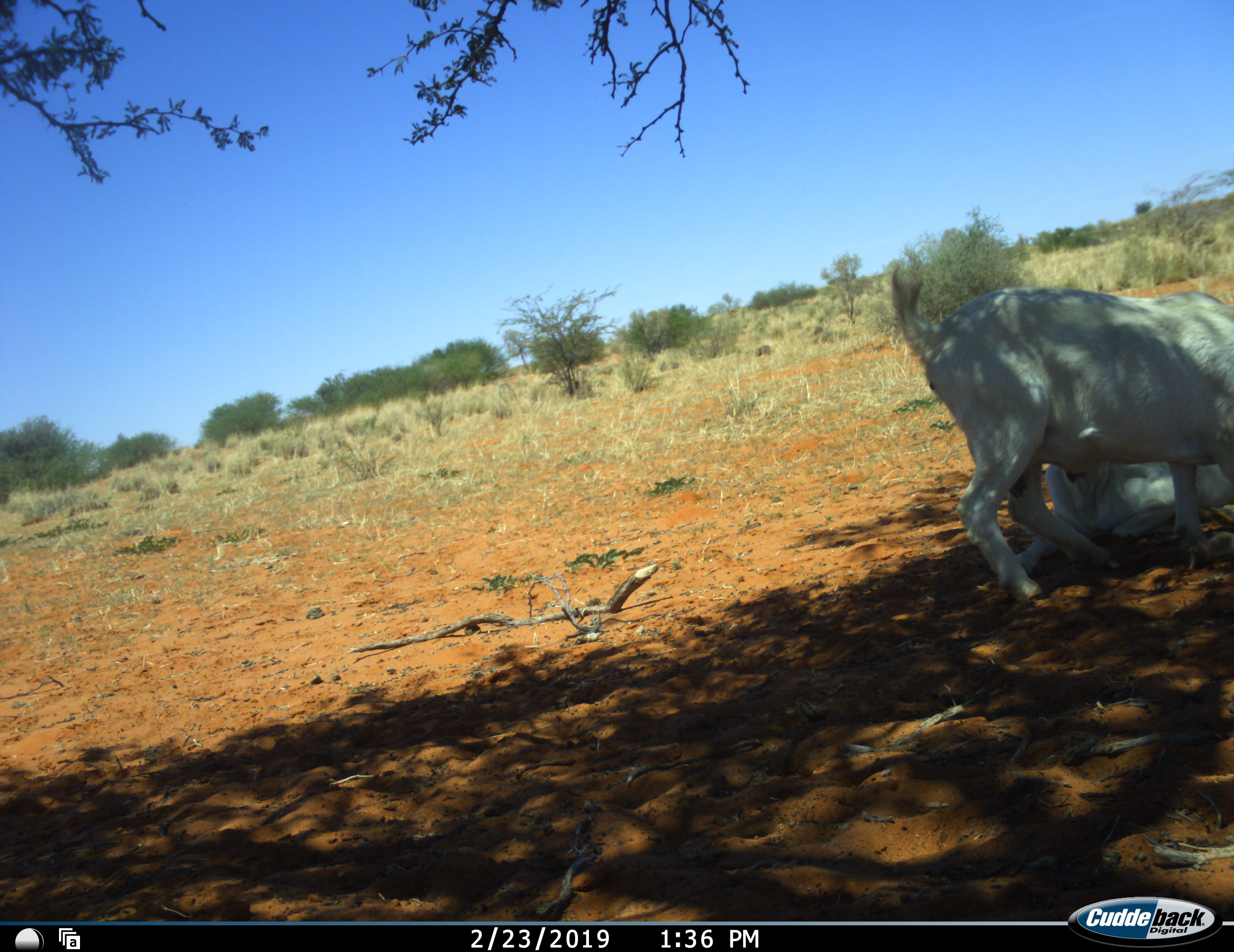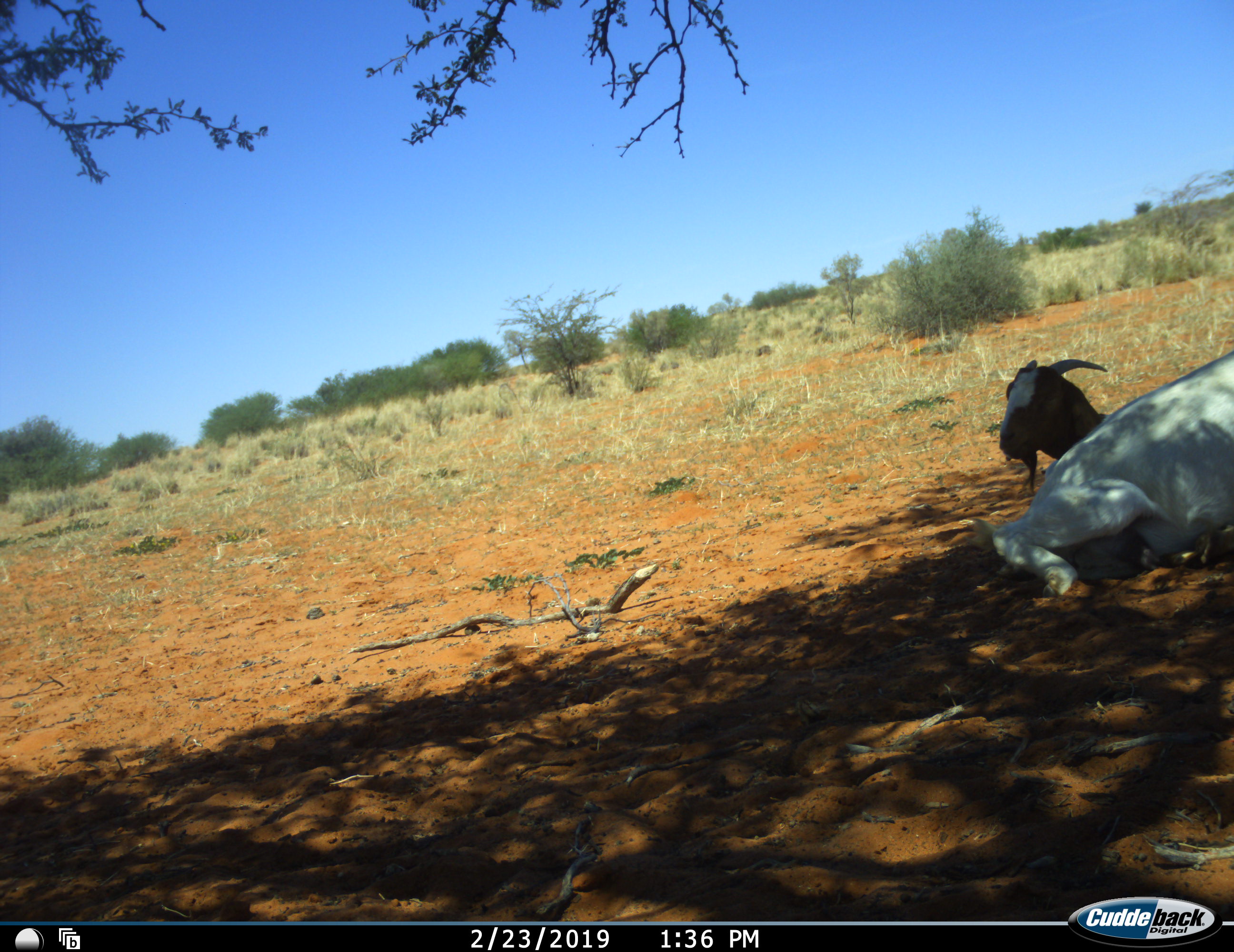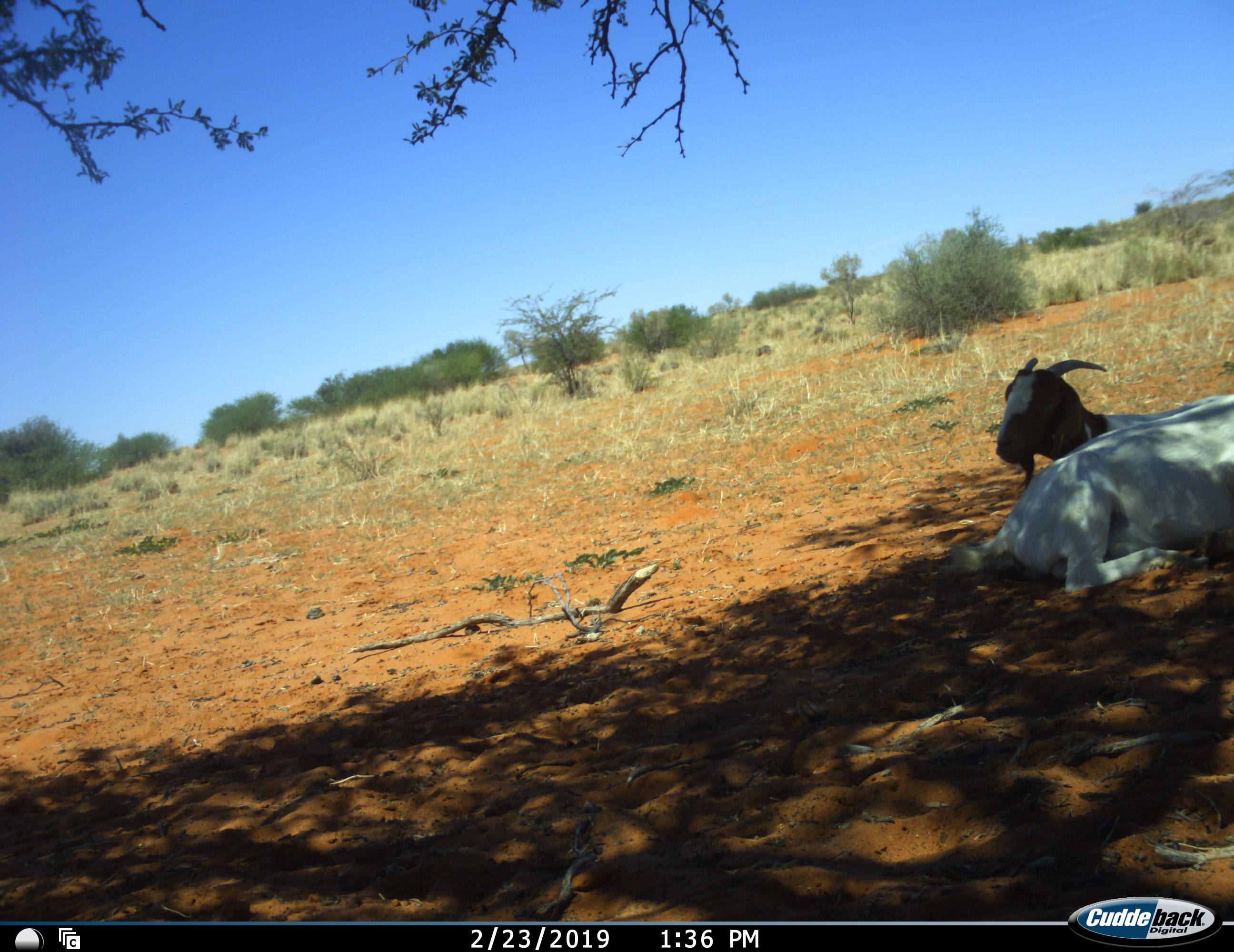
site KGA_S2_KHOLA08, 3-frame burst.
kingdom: Animalia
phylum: Chordata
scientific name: Vertebrata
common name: domestic animal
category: domesticanimal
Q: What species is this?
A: Domesticanimal (domestic animal) (Vertebrata).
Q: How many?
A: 2.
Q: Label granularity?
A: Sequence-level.